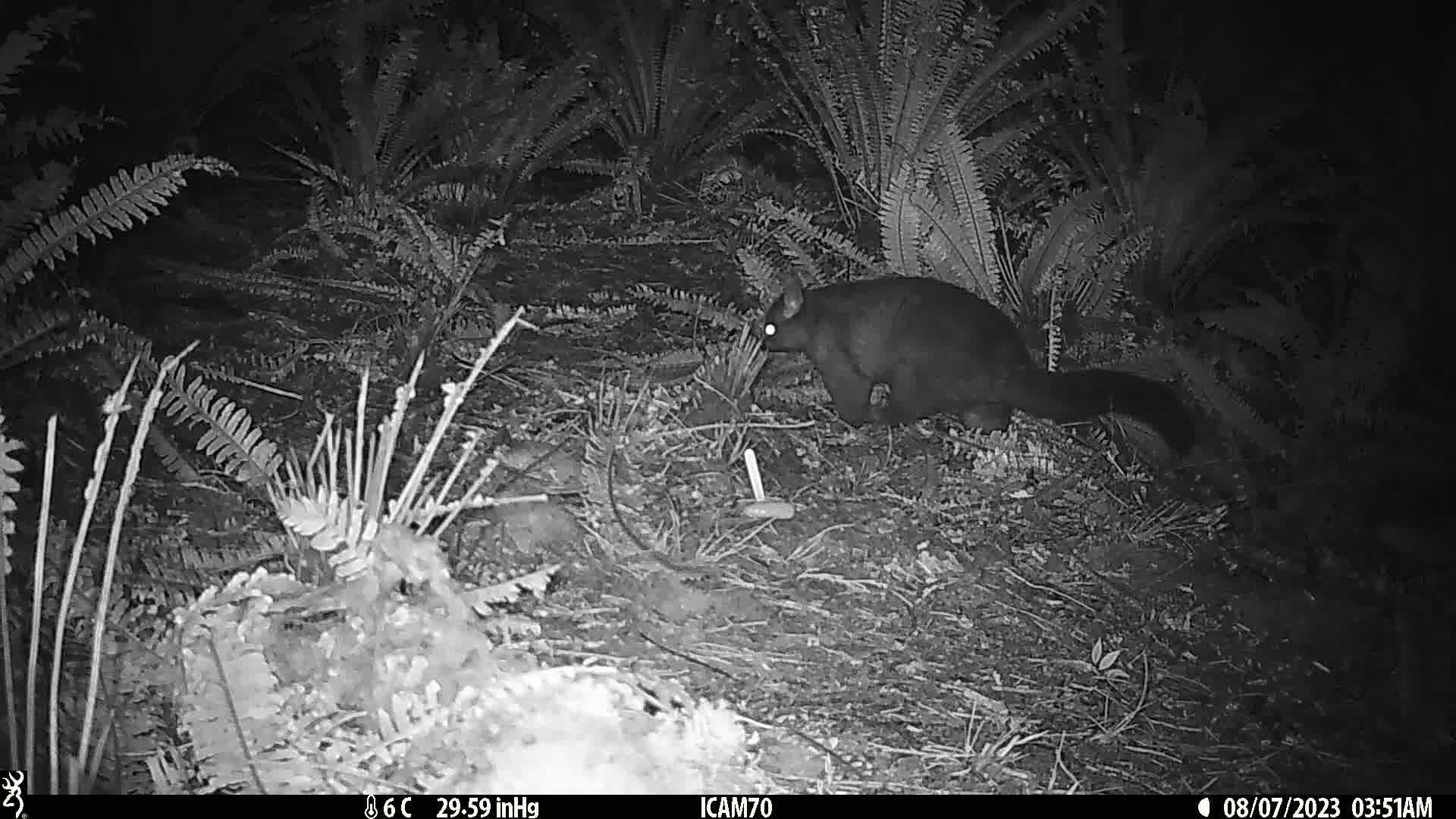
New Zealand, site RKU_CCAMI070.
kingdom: Animalia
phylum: Chordata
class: Mammalia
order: Diprotodontia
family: Phalangeridae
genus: Trichosurus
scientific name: Trichosurus vulpecula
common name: common brushtail possum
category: possum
Possum (common brushtail possum) (Trichosurus vulpecula).